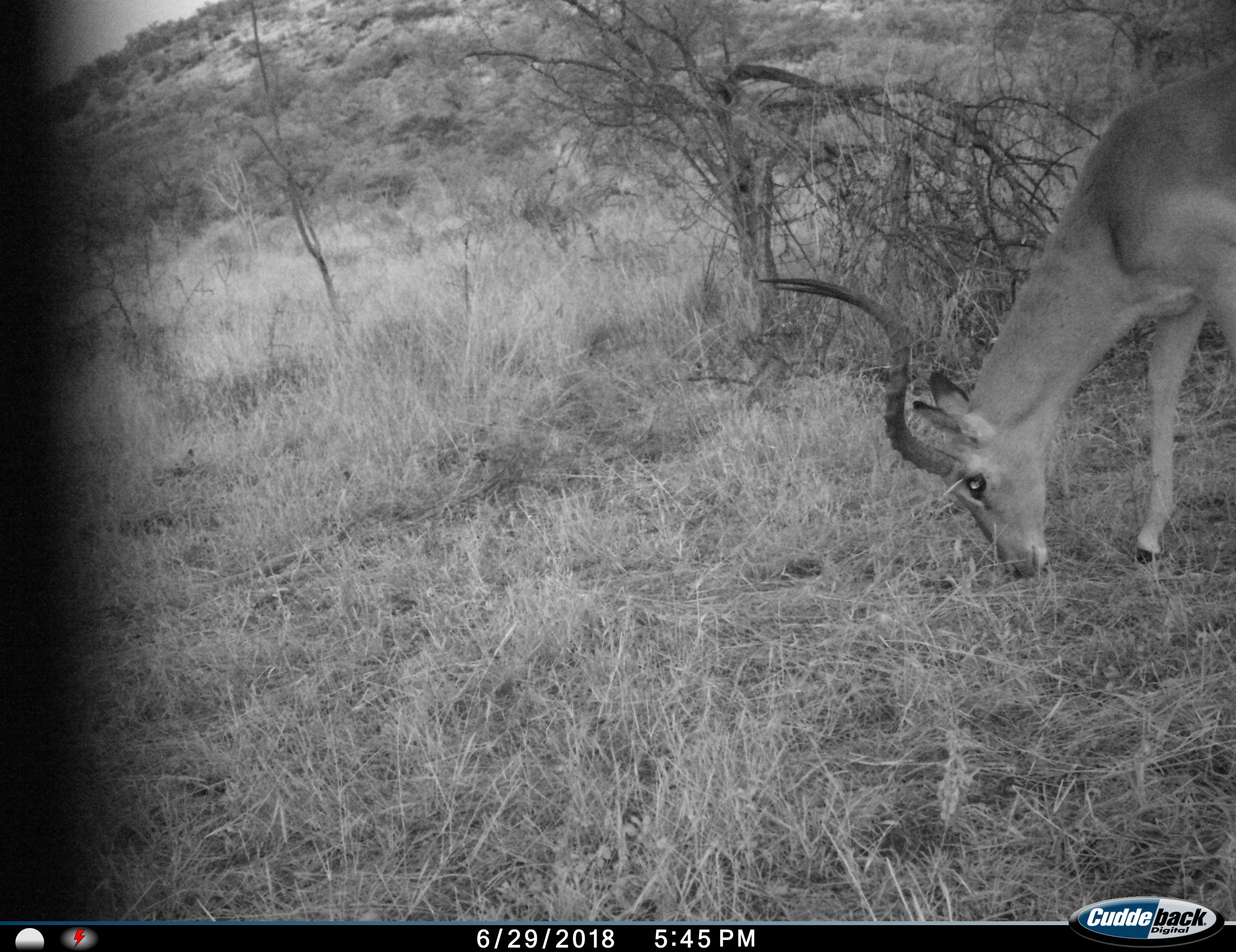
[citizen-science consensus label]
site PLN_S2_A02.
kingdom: Animalia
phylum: Chordata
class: Mammalia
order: Artiodactyla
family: Bovidae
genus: Aepyceros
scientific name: Aepyceros melampus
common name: impala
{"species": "impala (Aepyceros melampus)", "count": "1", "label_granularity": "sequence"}